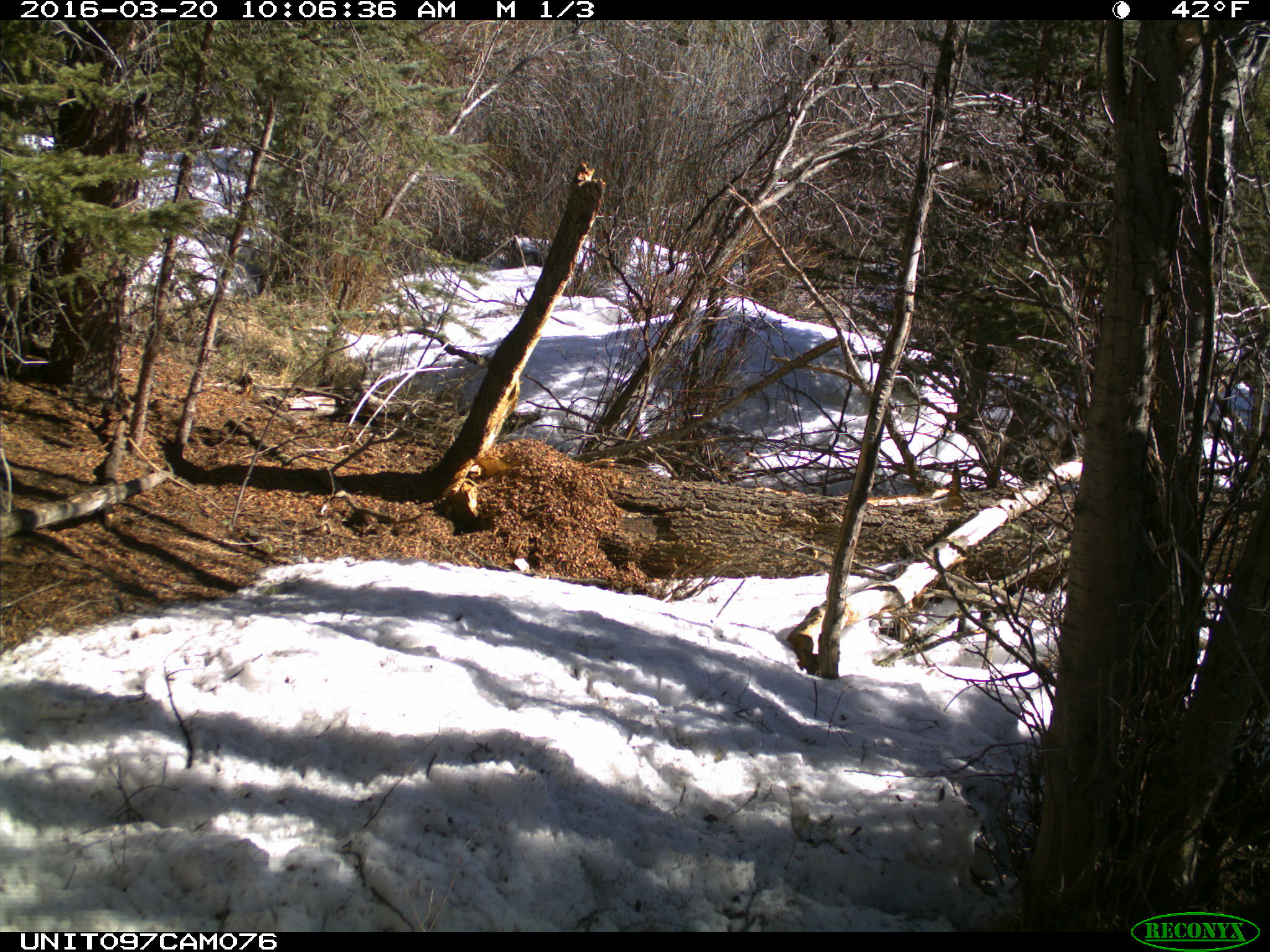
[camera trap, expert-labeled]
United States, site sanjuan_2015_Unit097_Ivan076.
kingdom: Animalia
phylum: Chordata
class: Mammalia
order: Rodentia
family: Sciuridae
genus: Tamiasciurus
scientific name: Tamiasciurus hudsonicus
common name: american red squirrel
Tamiasciurus hudsonicus (american red squirrel).